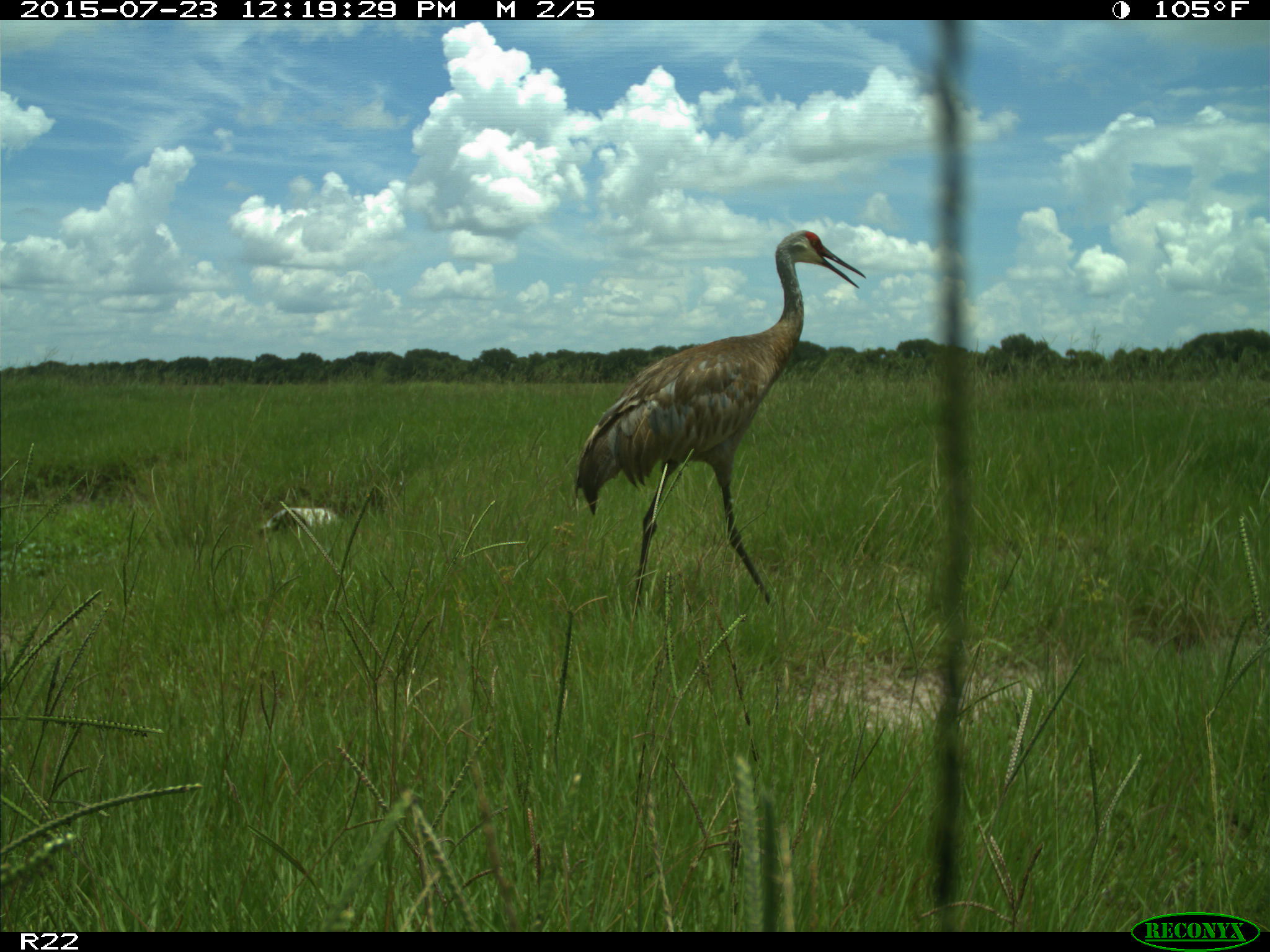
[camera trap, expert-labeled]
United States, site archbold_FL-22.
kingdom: Animalia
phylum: Chordata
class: Mammalia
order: Artiodactyla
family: Bovidae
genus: Bos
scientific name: Bos taurus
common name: domestic cow